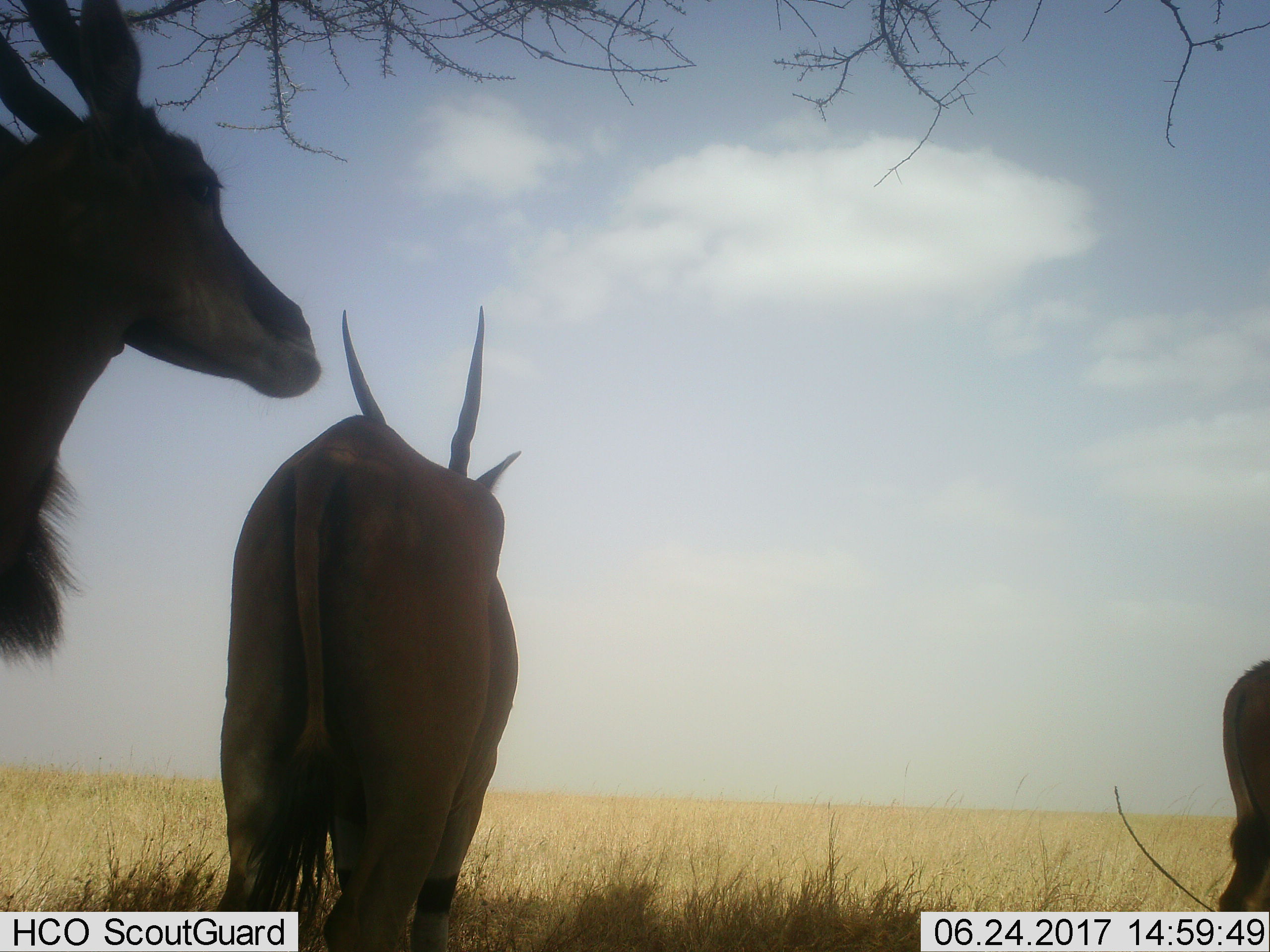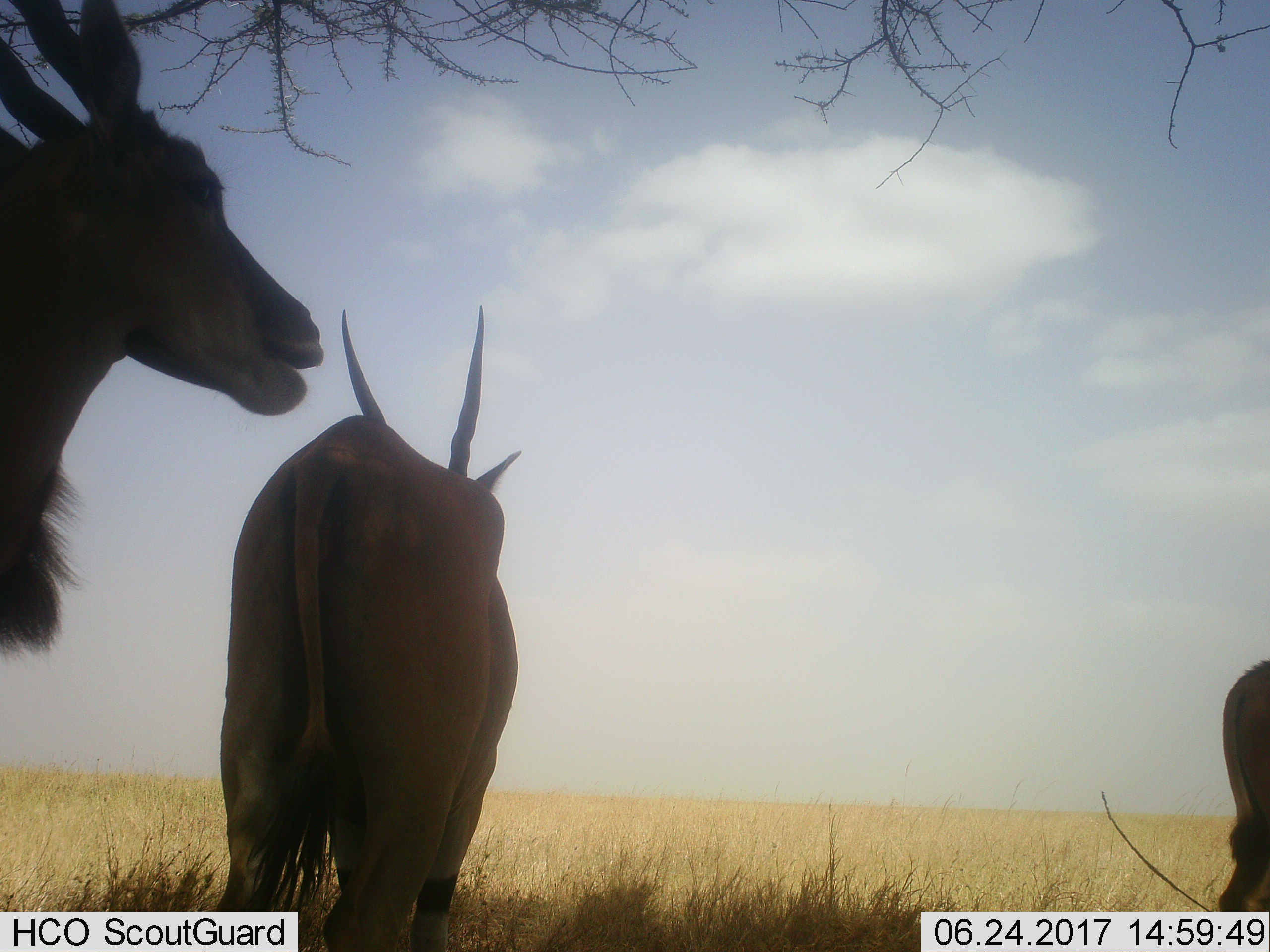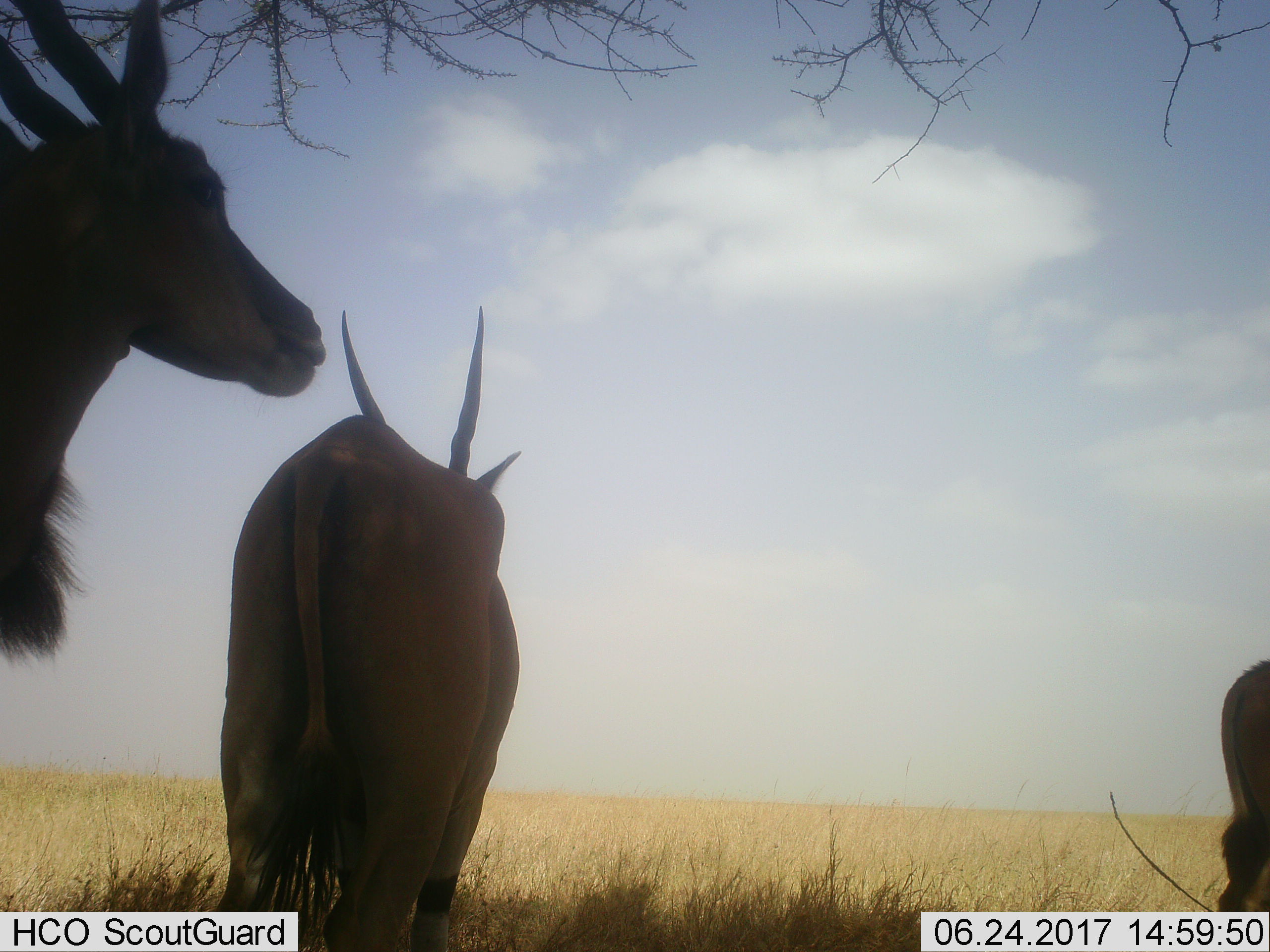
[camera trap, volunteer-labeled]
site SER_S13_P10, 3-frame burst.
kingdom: Animalia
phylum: Chordata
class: Mammalia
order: Artiodactyla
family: Bovidae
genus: Tragelaphus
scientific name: Tragelaphus oryx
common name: eland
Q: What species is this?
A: Eland (Tragelaphus oryx).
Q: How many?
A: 3.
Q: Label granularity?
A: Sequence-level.